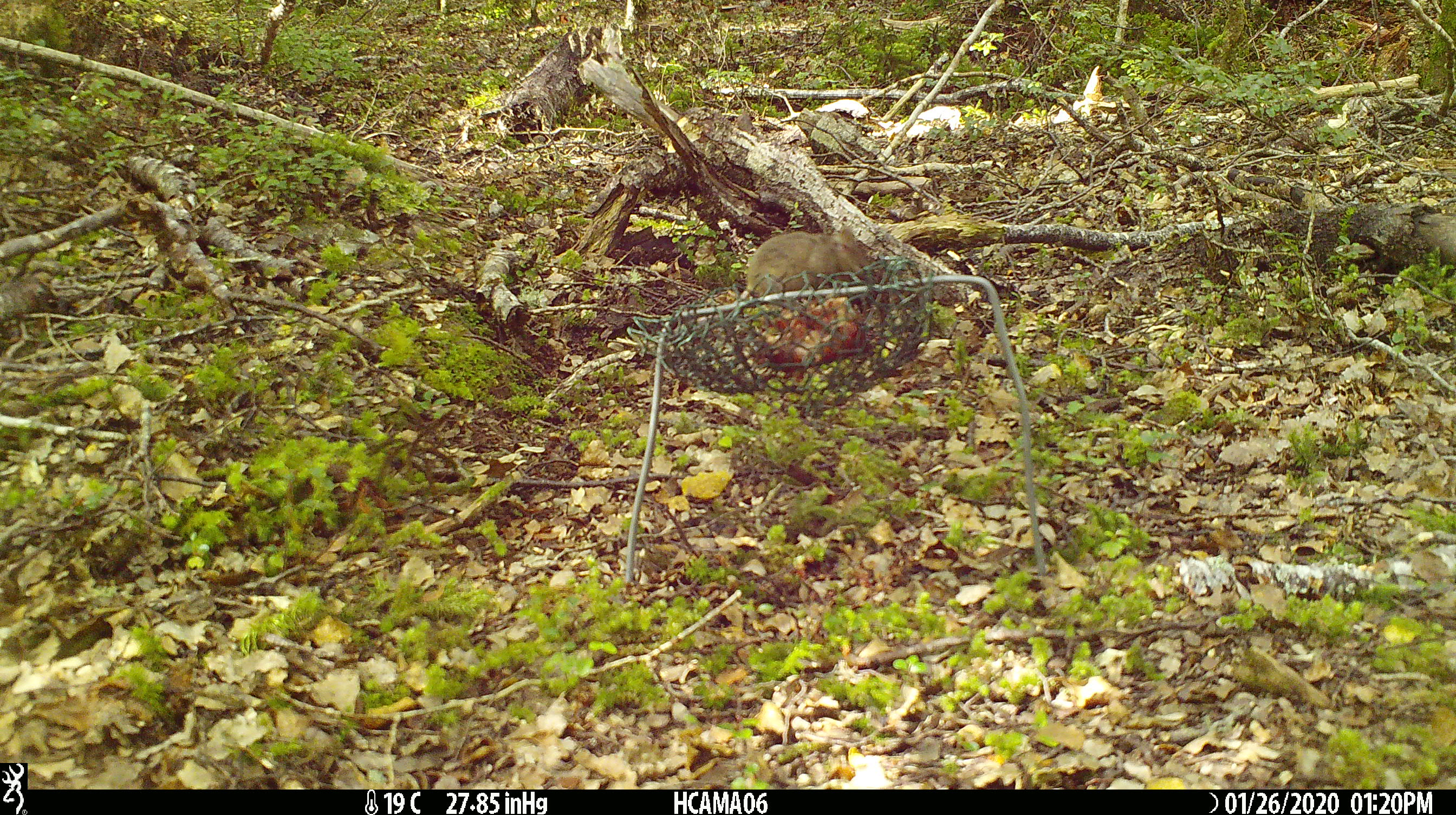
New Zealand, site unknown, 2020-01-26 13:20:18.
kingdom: Animalia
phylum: Chordata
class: Mammalia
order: Rodentia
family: Muridae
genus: Mus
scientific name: Mus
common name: mouse